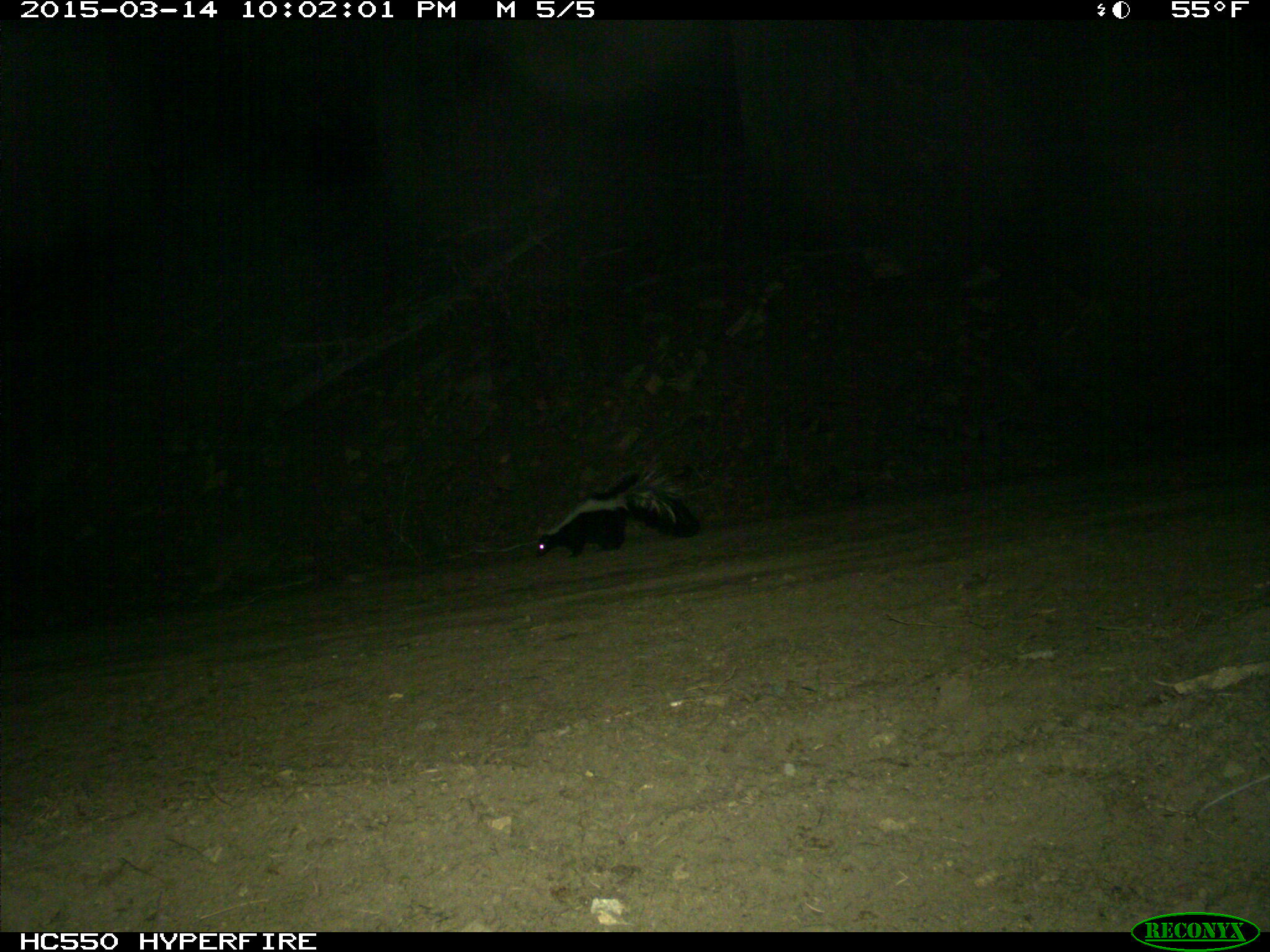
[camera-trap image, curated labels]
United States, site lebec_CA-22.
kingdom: Animalia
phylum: Chordata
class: Mammalia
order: Carnivora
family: Mephitidae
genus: Mephitis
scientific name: Mephitis mephitis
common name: striped skunk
Mephitis mephitis (striped skunk).